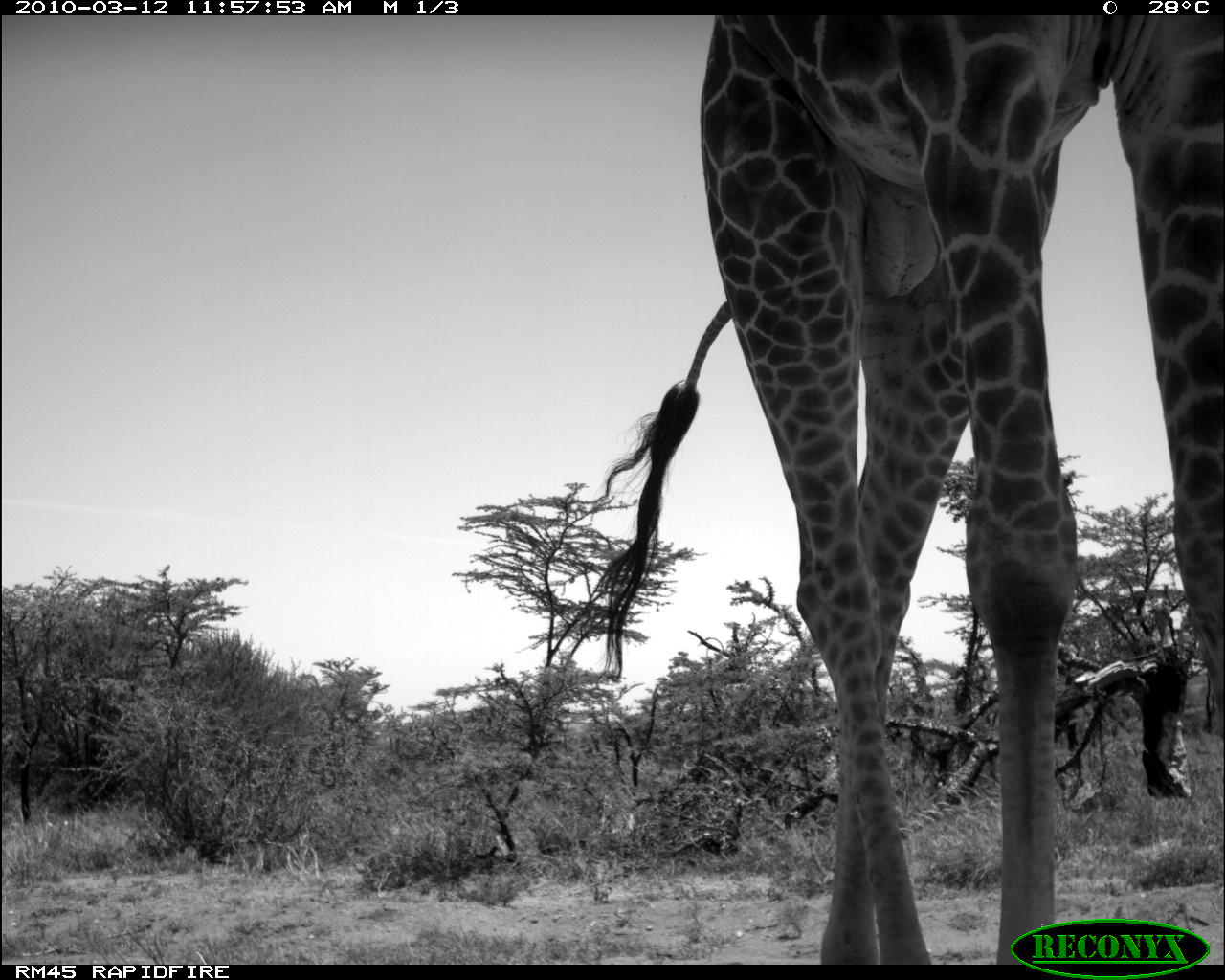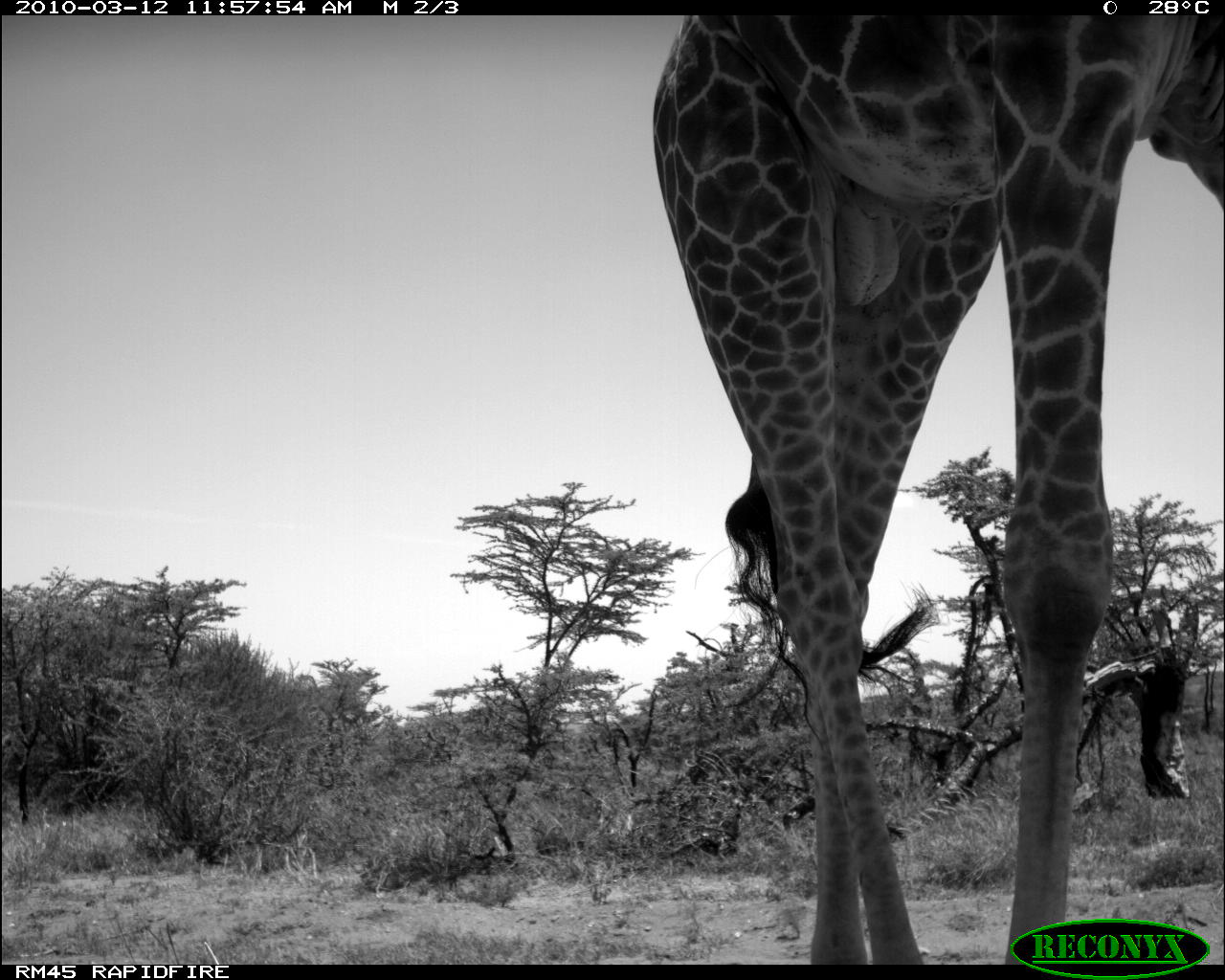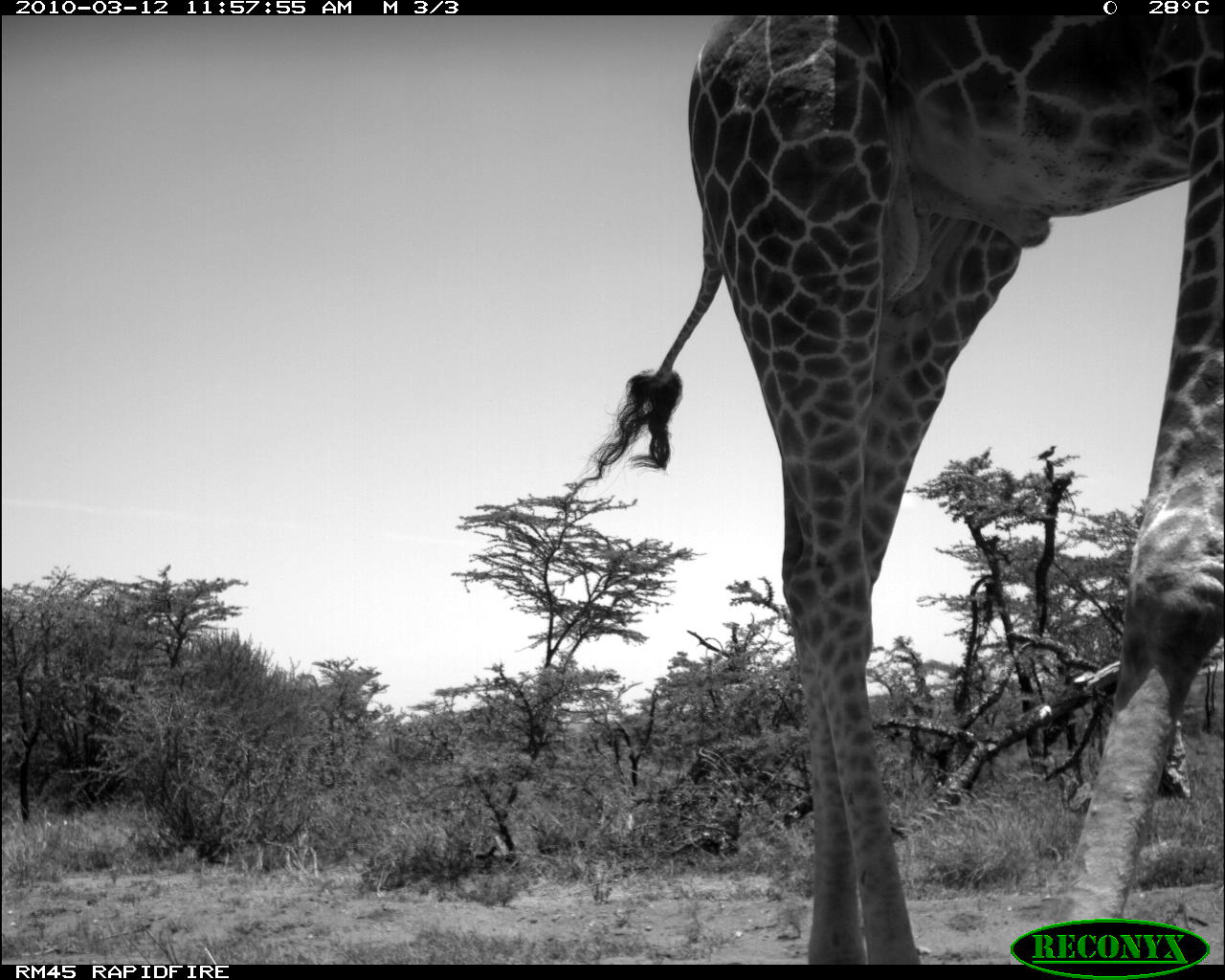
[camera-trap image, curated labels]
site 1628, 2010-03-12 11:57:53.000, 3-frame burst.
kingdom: Animalia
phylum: Chordata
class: Mammalia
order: Artiodactyla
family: Giraffidae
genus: Giraffa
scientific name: Giraffa camelopardalis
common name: giraffe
Giraffa camelopardalis (giraffe), count 1.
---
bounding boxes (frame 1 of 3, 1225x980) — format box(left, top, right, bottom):
giraffa camelopardalis: box(591, 12, 1225, 960)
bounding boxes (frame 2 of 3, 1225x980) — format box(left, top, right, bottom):
giraffa camelopardalis: box(641, 18, 1222, 964)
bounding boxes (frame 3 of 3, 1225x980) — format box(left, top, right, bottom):
giraffa camelopardalis: box(558, 14, 1225, 963)